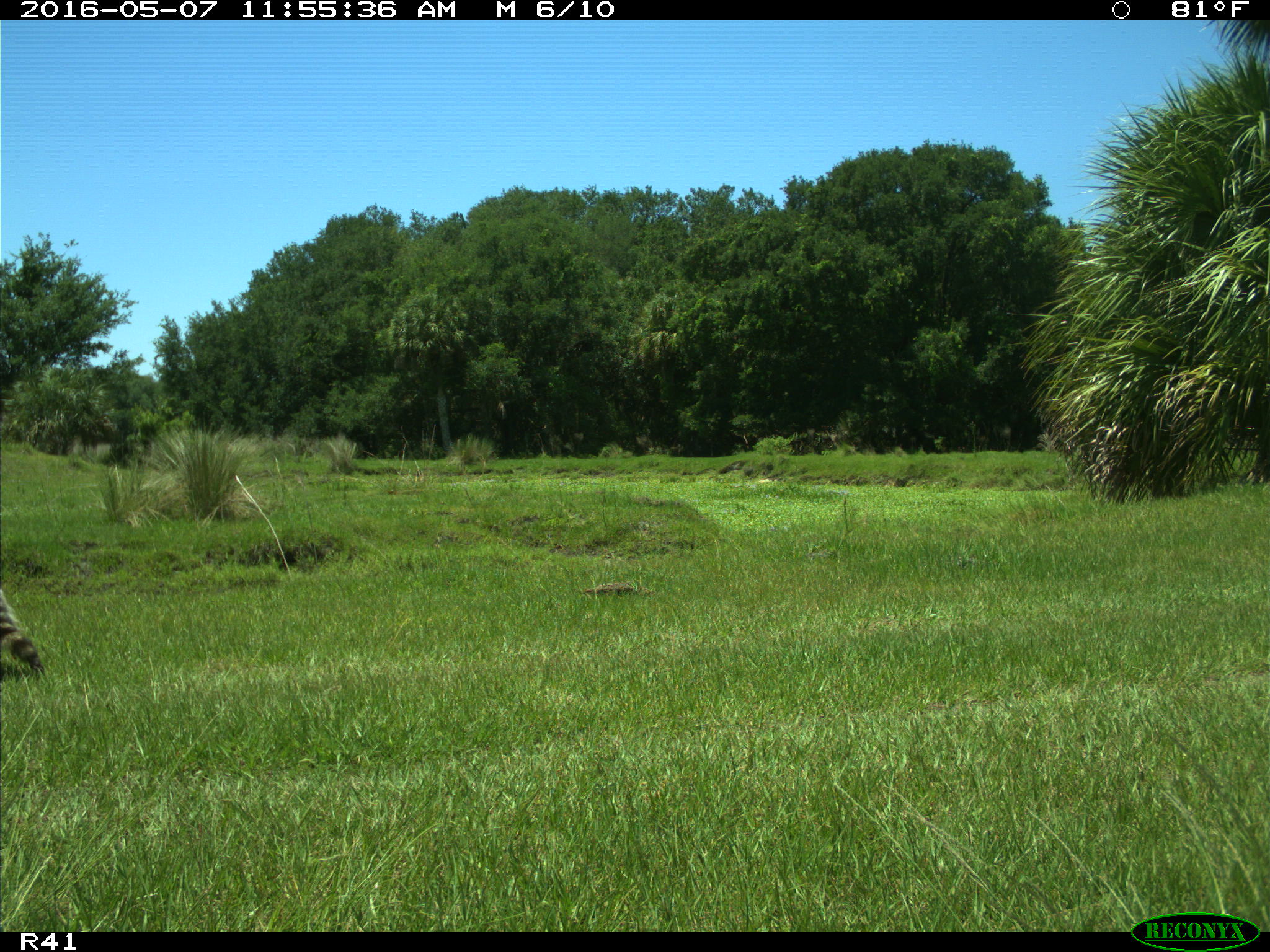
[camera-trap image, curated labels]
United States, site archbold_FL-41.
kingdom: Animalia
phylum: Chordata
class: Mammalia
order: Carnivora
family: Procyonidae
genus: Procyon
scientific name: Procyon lotor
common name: common raccoon